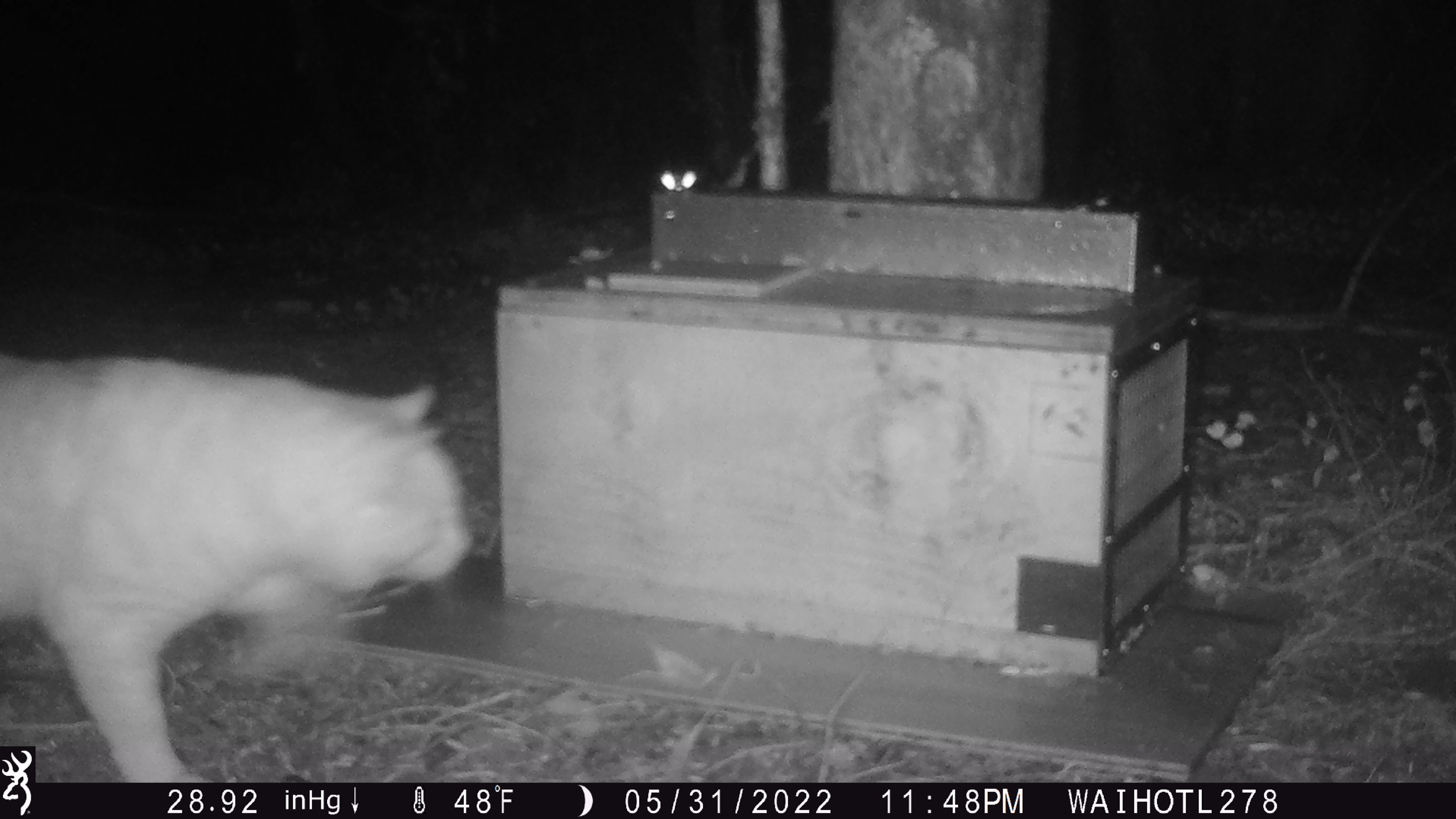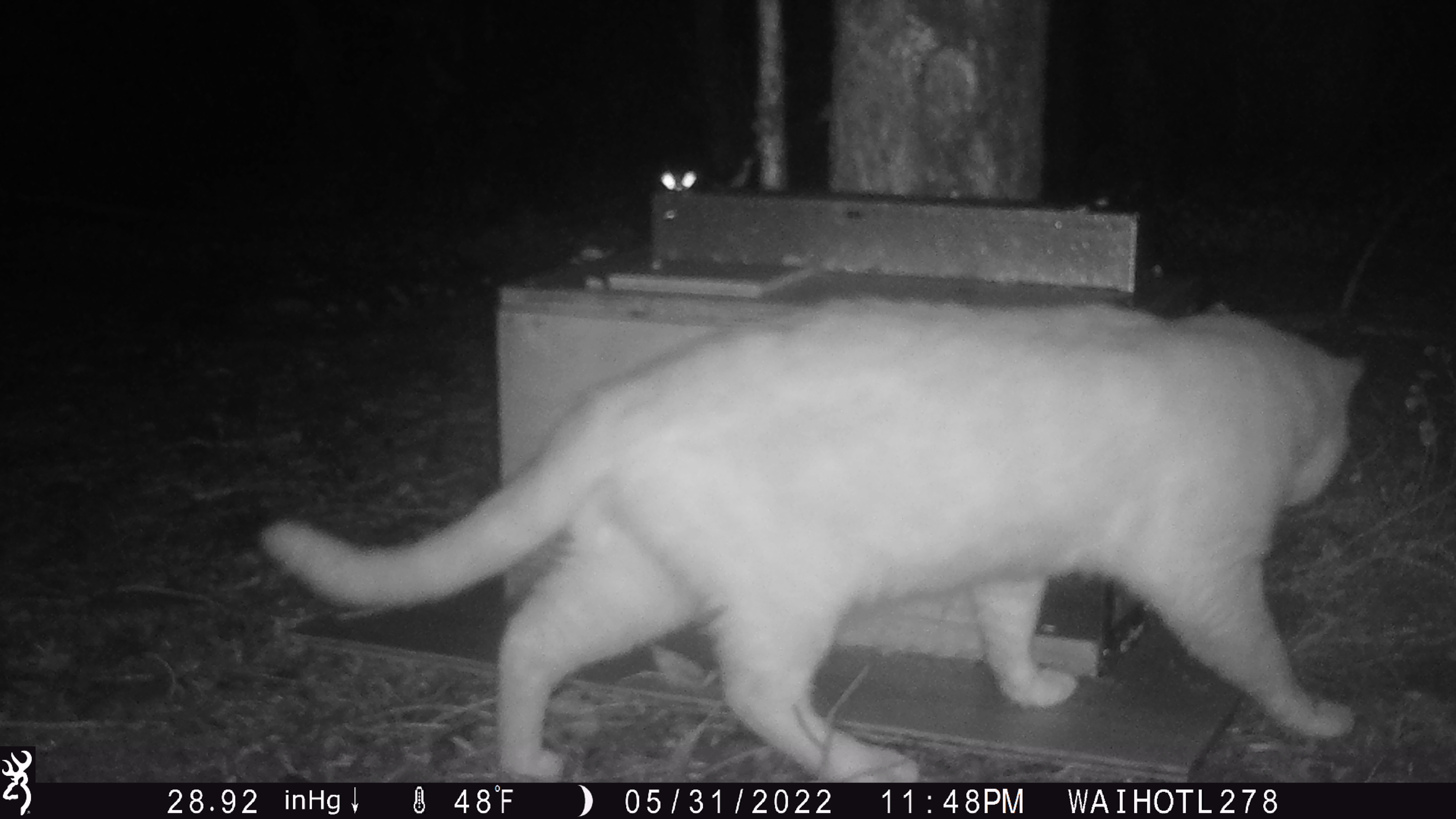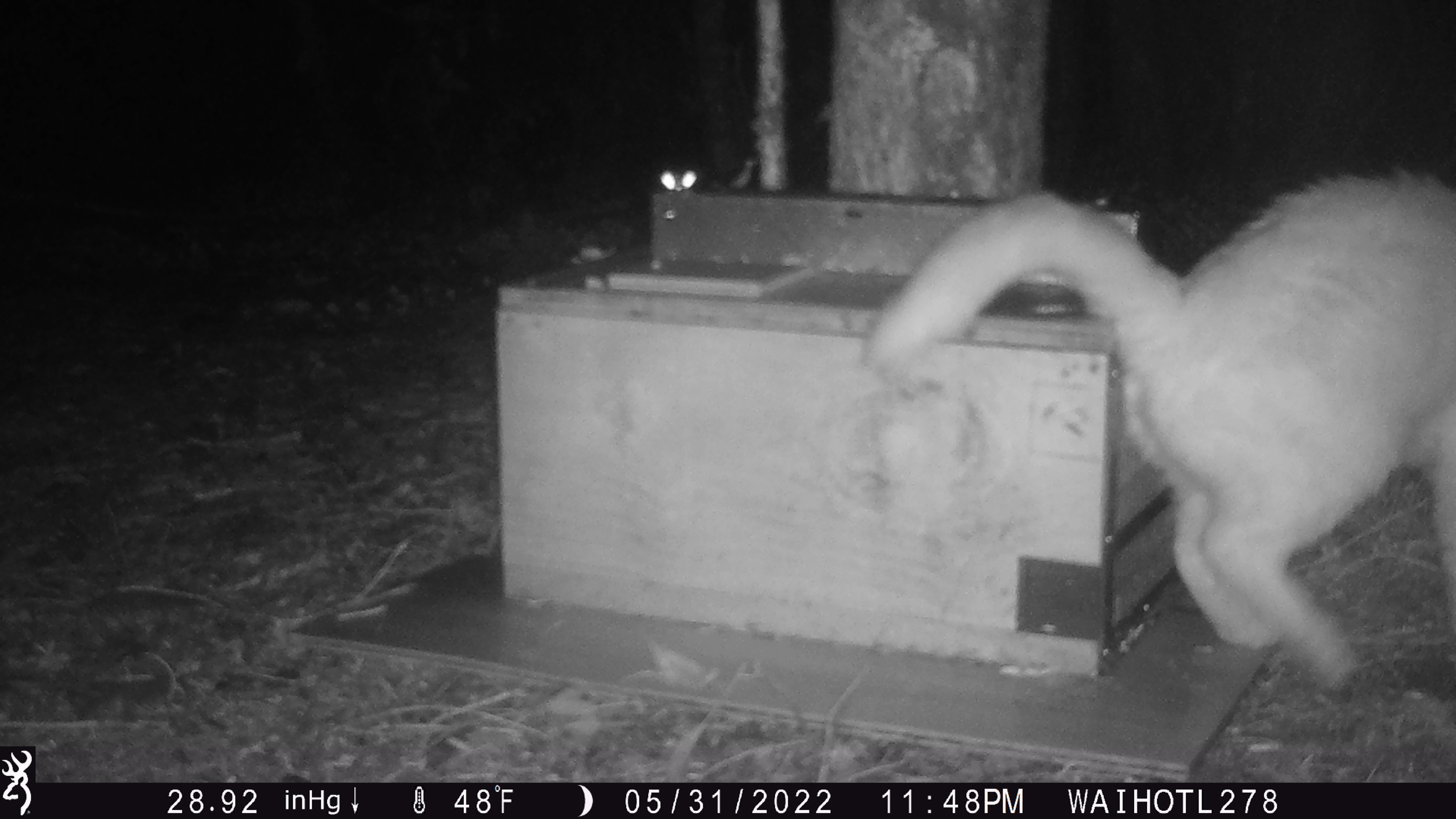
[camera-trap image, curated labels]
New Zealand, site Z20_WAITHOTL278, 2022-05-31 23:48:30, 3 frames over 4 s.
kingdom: Animalia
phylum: Chordata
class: Mammalia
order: Carnivora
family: Felidae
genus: Felis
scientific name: Felis catus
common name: domestic cat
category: cat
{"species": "cat (domestic cat) (Felis catus)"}